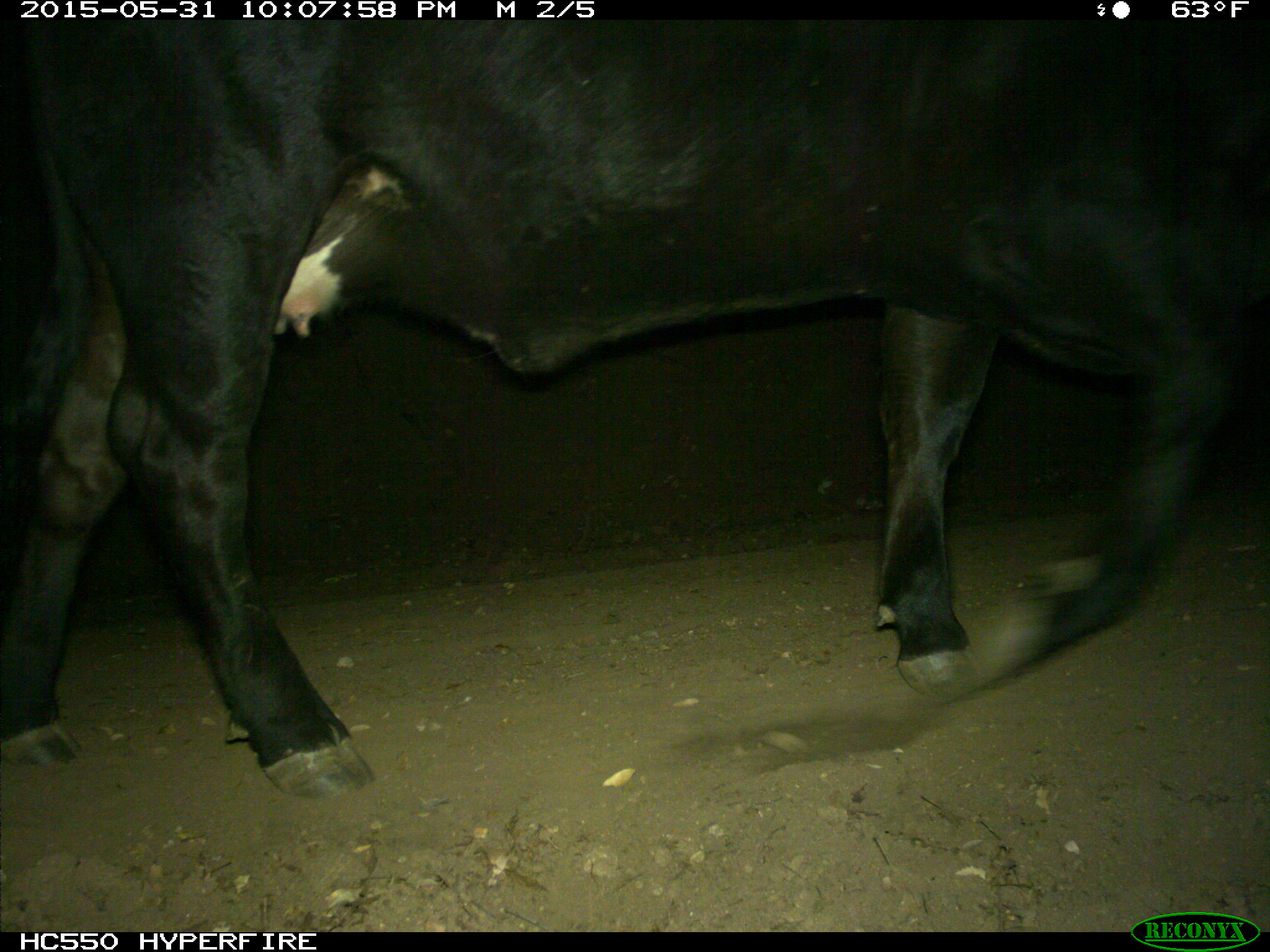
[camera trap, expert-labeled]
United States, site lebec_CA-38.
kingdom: Animalia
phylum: Chordata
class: Mammalia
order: Artiodactyla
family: Bovidae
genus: Bos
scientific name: Bos taurus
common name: domestic cow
Bos taurus (domestic cow).